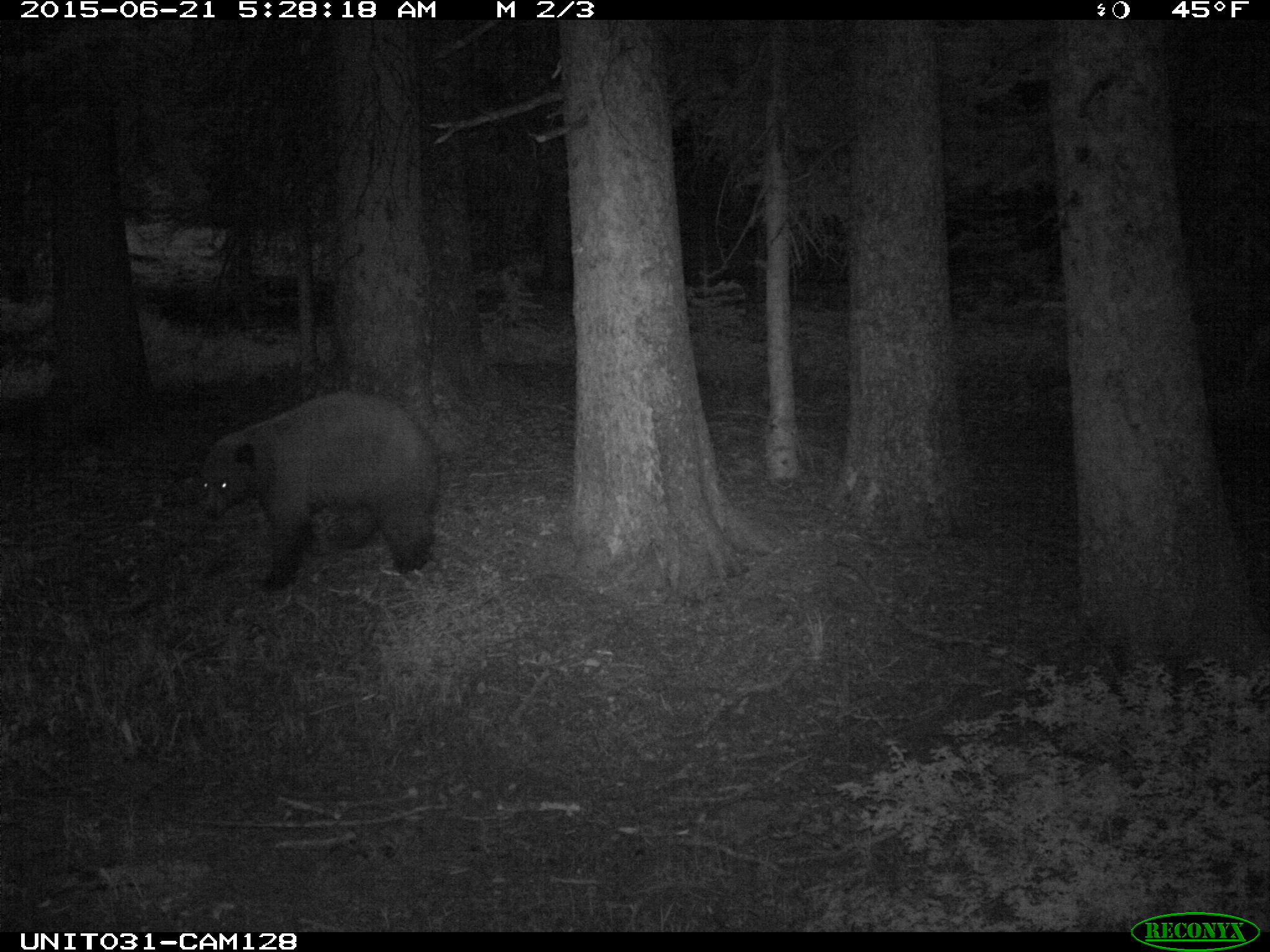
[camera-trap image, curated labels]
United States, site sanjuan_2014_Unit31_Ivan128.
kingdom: Animalia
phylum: Chordata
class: Mammalia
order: Carnivora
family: Ursidae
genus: Ursus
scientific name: Ursus americanus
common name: american black bear